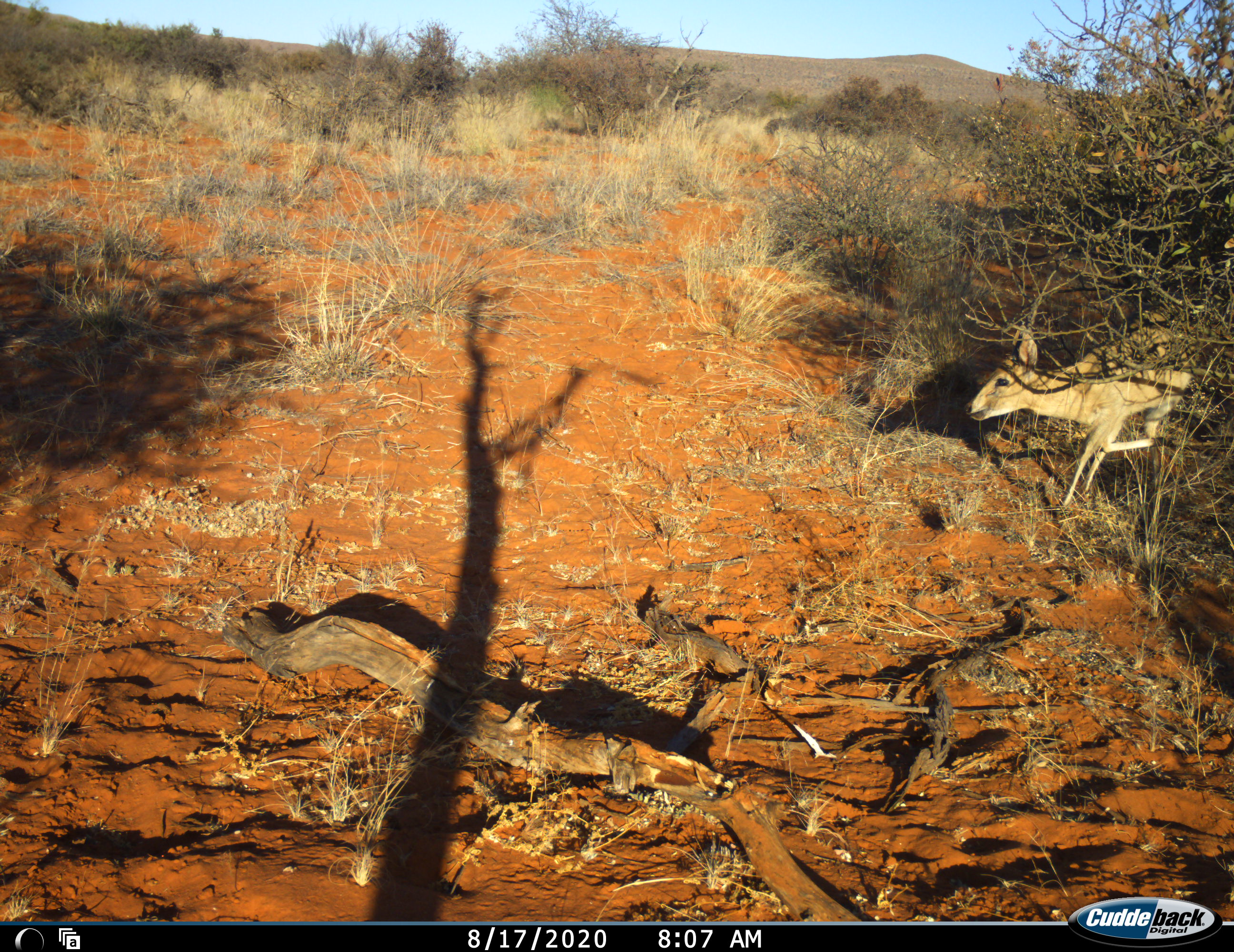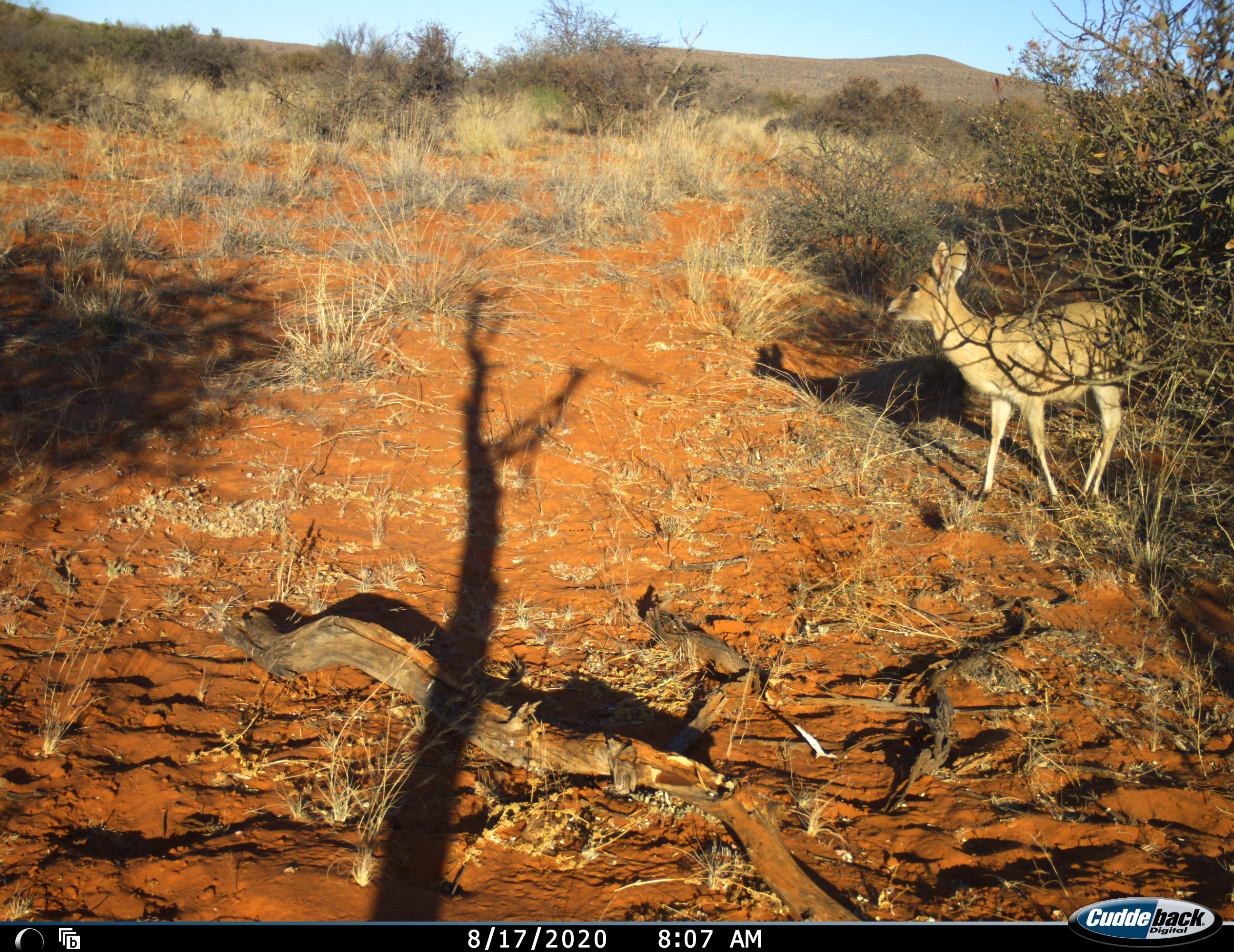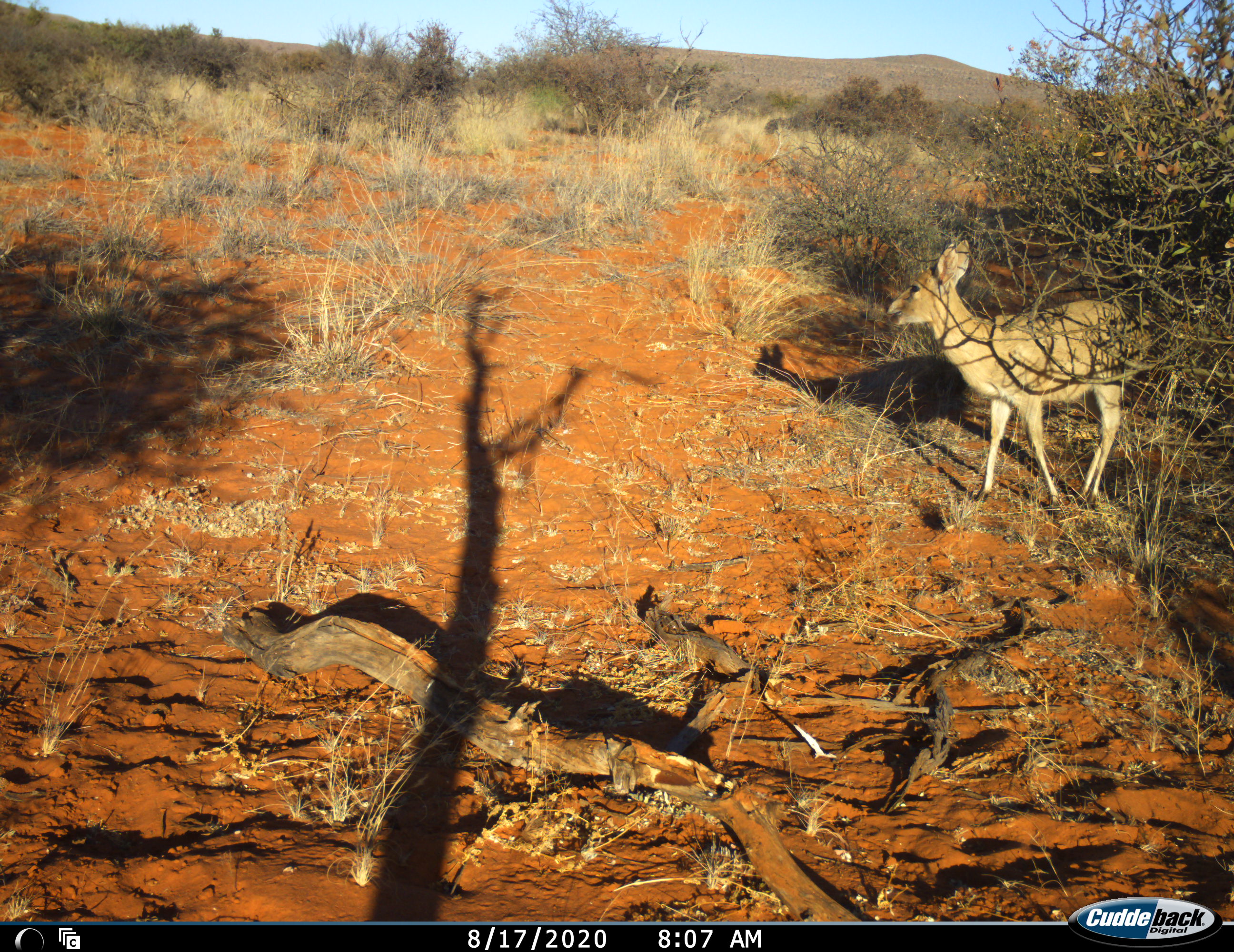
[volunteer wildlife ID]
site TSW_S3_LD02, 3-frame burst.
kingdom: Animalia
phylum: Chordata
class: Mammalia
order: Artiodactyla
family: Bovidae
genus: Sylvicapra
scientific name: Sylvicapra grimmia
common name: common duiker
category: duikercommongrey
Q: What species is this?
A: Duikercommongrey (common duiker) (Sylvicapra grimmia).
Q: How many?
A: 1.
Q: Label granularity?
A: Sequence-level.